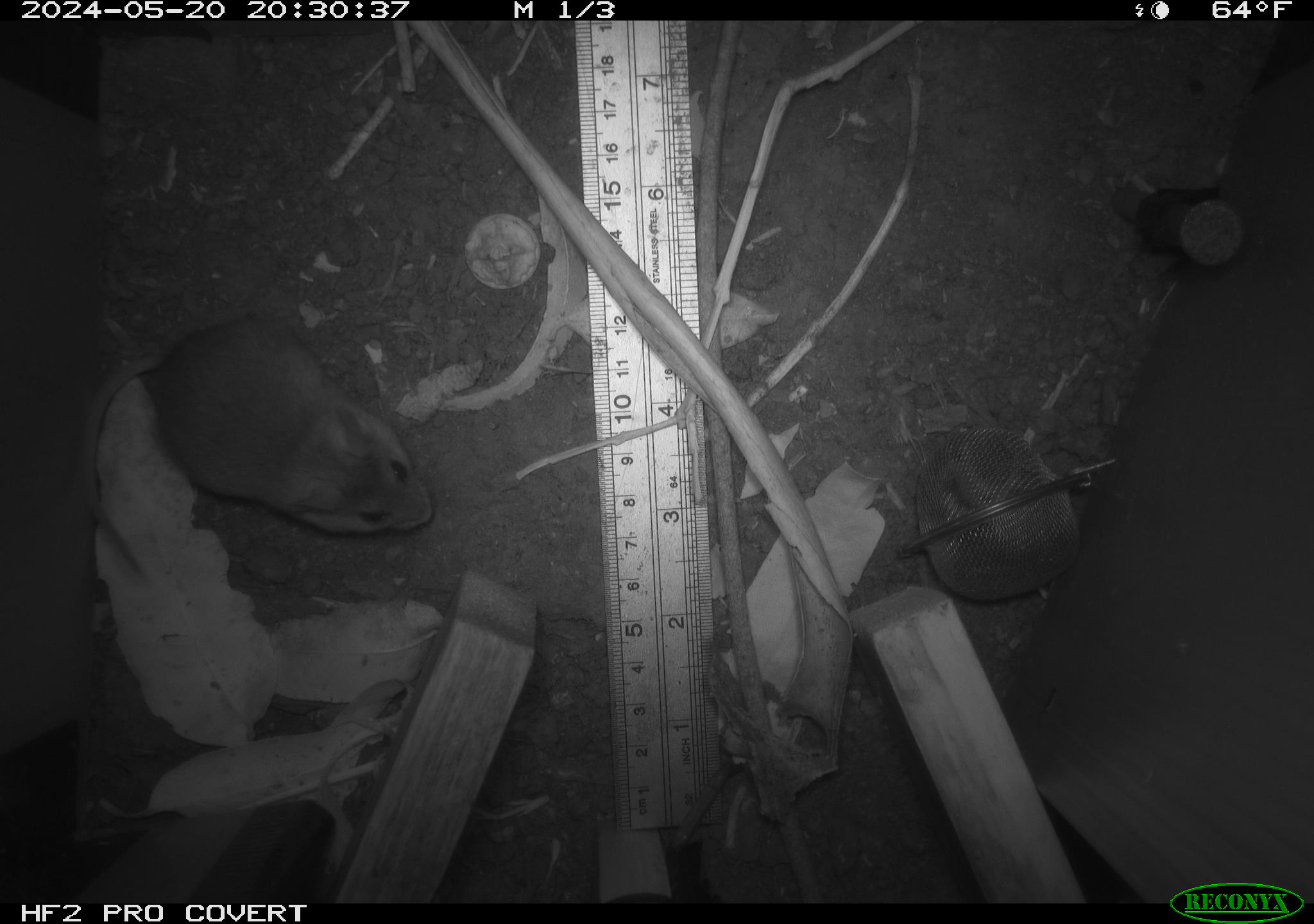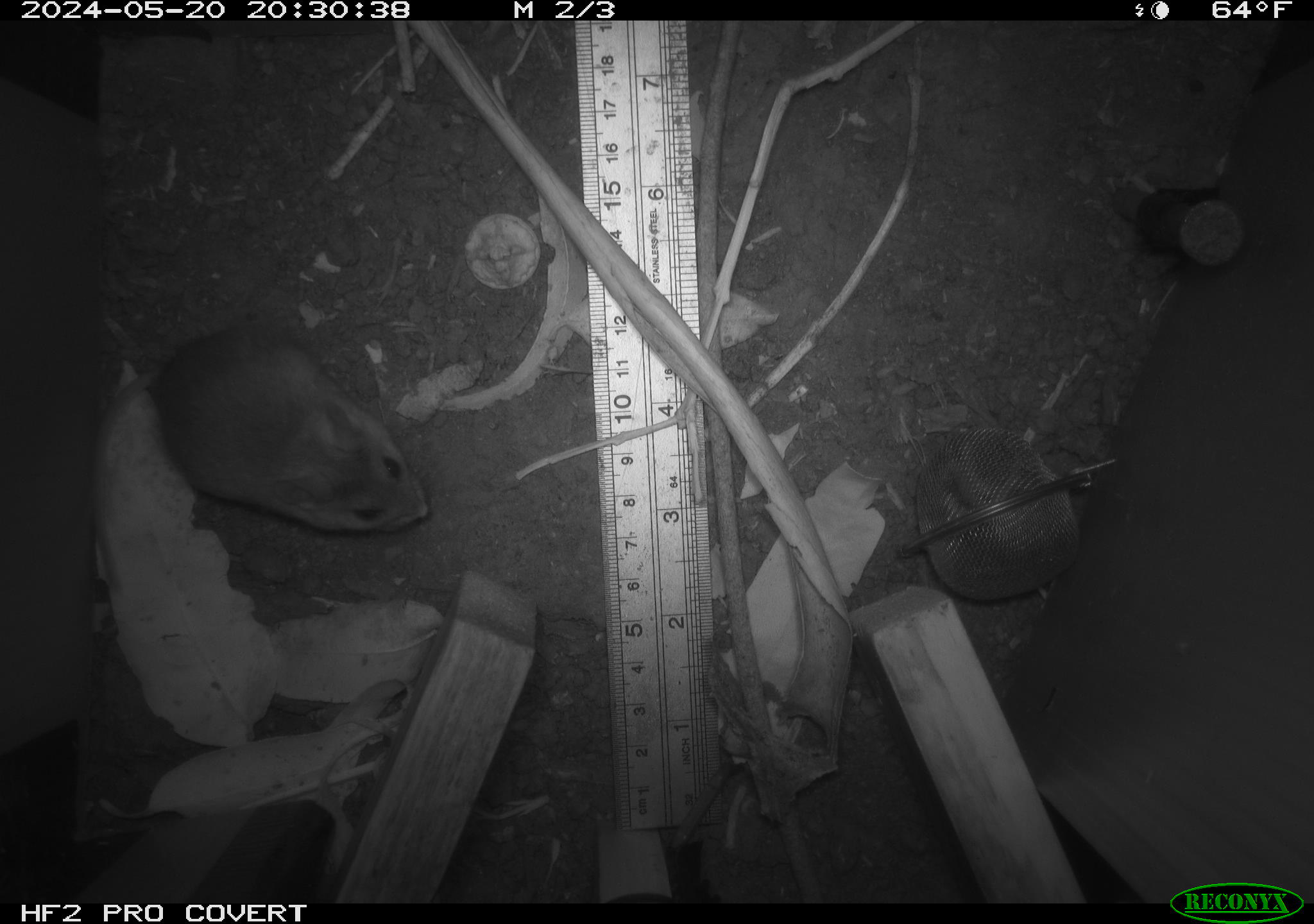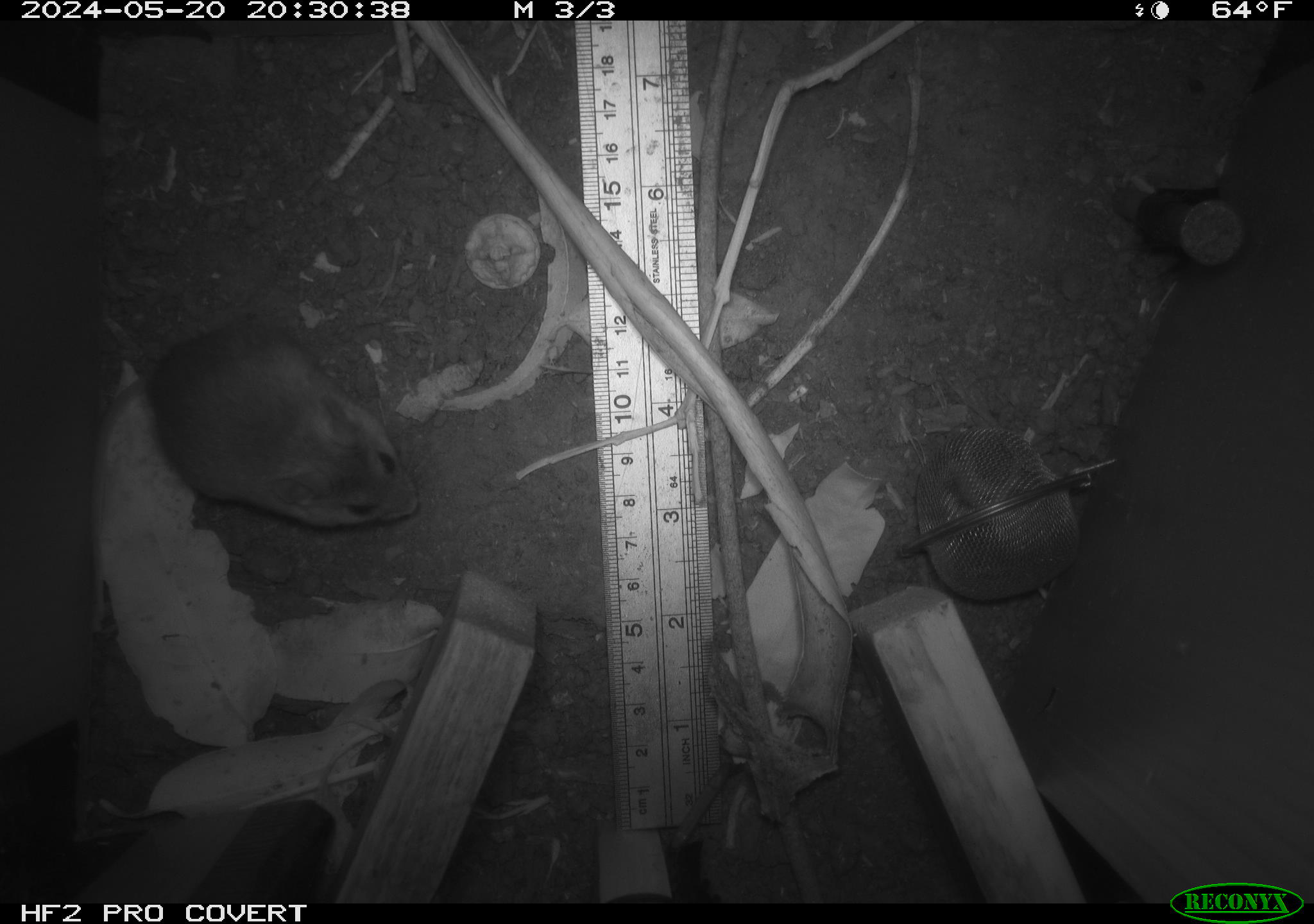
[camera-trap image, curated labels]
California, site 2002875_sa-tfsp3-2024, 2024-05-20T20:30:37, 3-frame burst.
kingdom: Animalia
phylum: Chordata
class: Mammalia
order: Rodentia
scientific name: Rodentia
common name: rodent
Rodent (Rodentia).